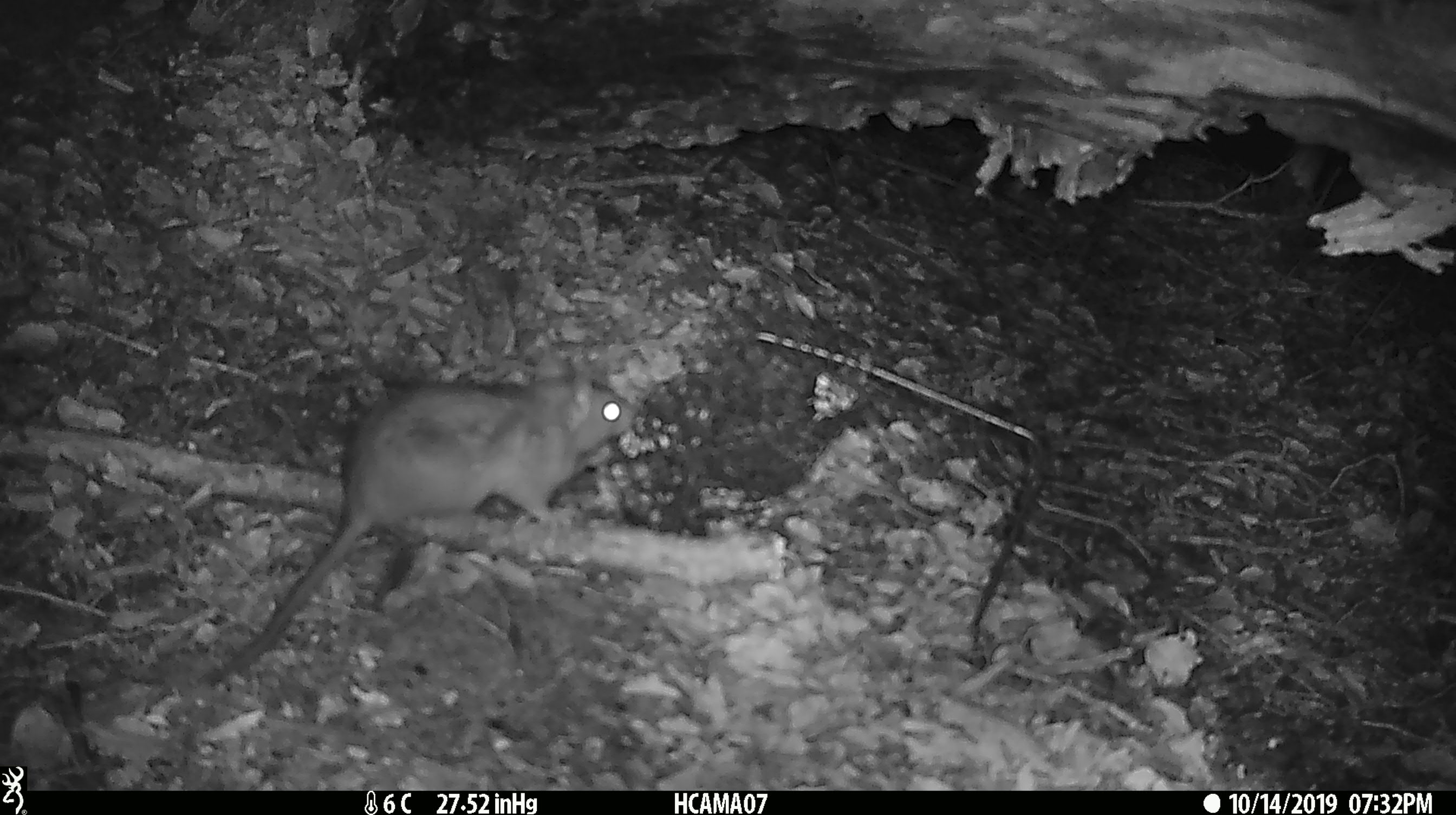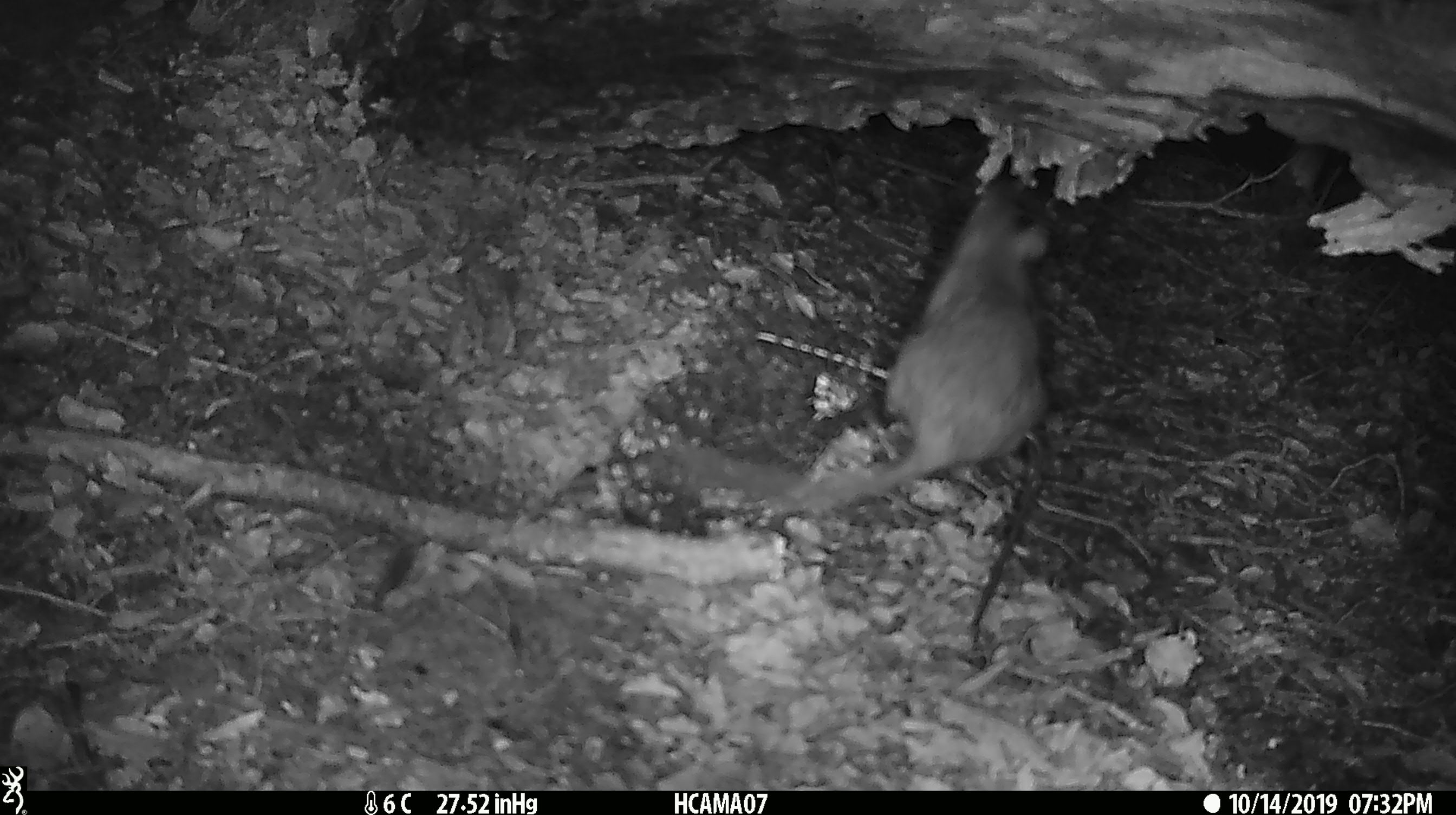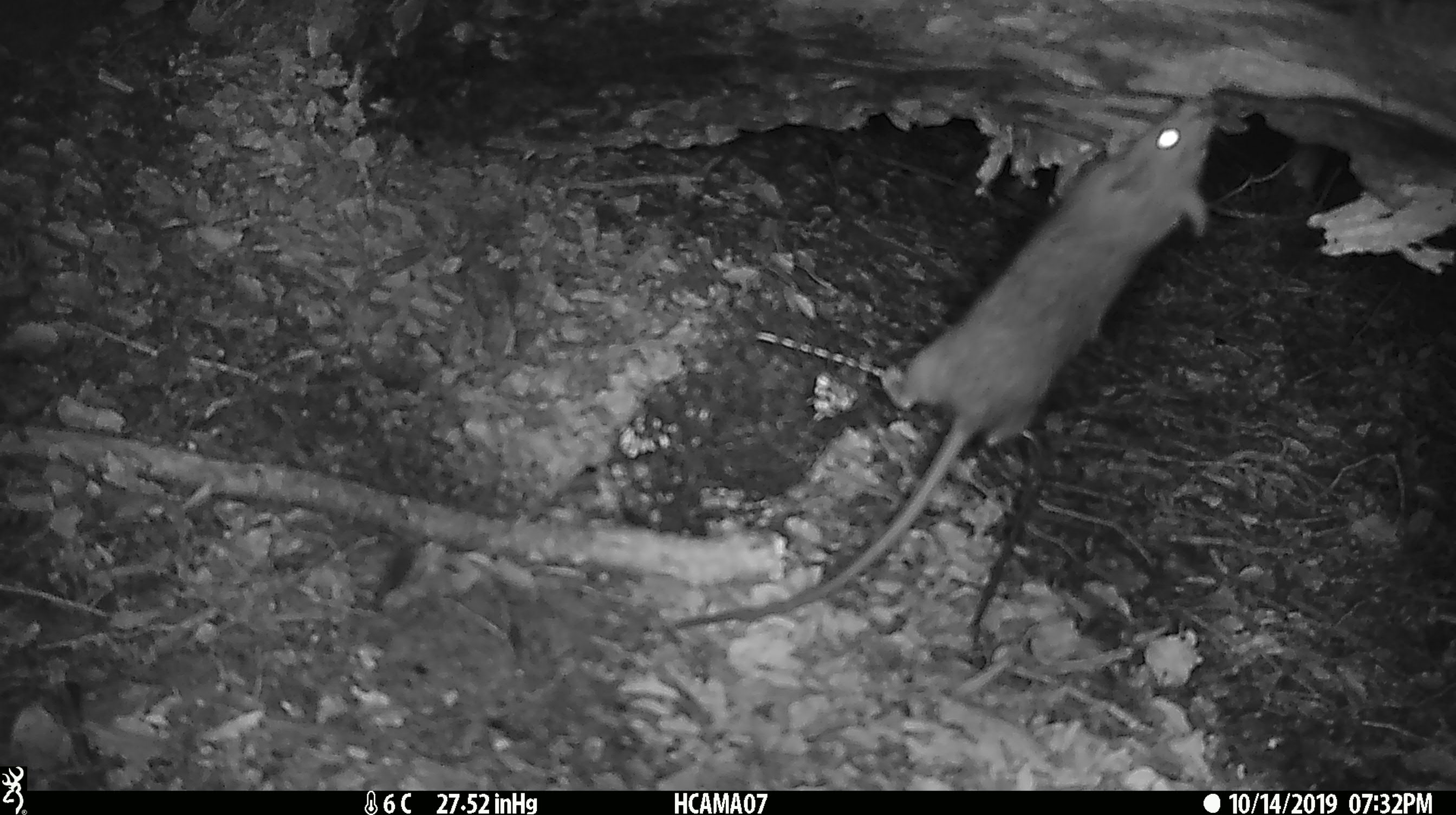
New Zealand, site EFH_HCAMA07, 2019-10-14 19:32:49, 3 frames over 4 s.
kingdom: Animalia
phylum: Chordata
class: Mammalia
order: Rodentia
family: Muridae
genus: Rattus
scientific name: Rattus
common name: rat